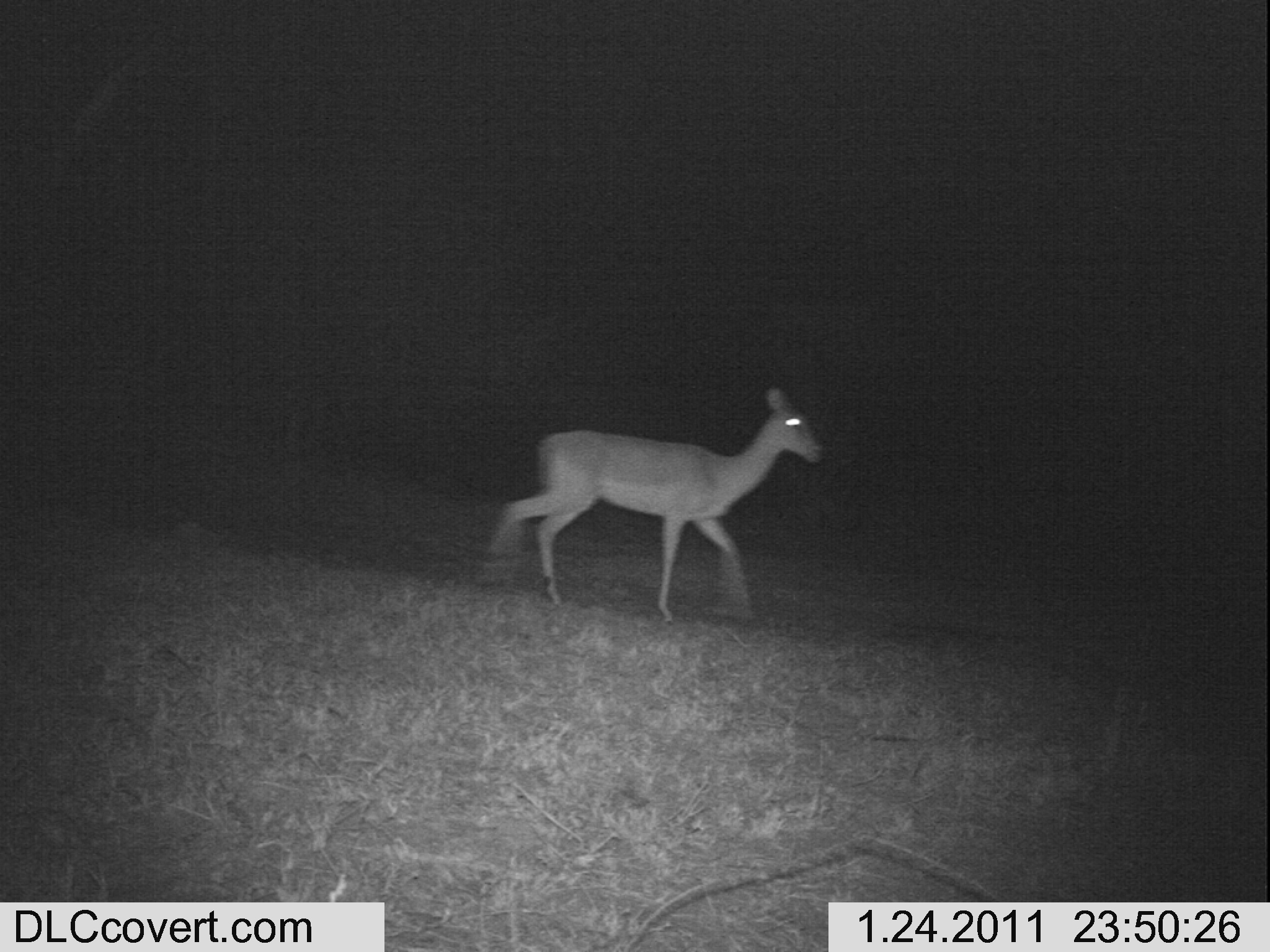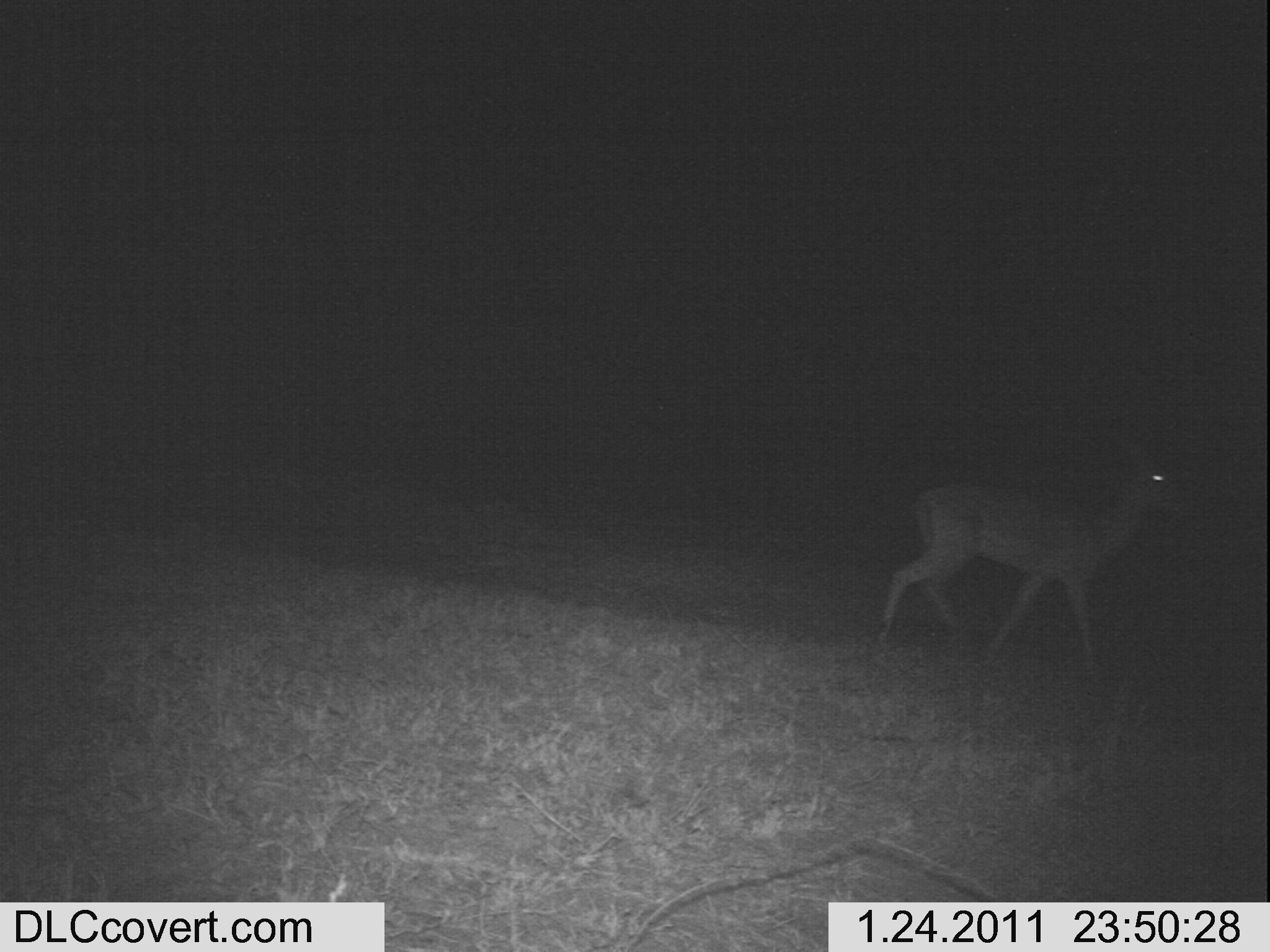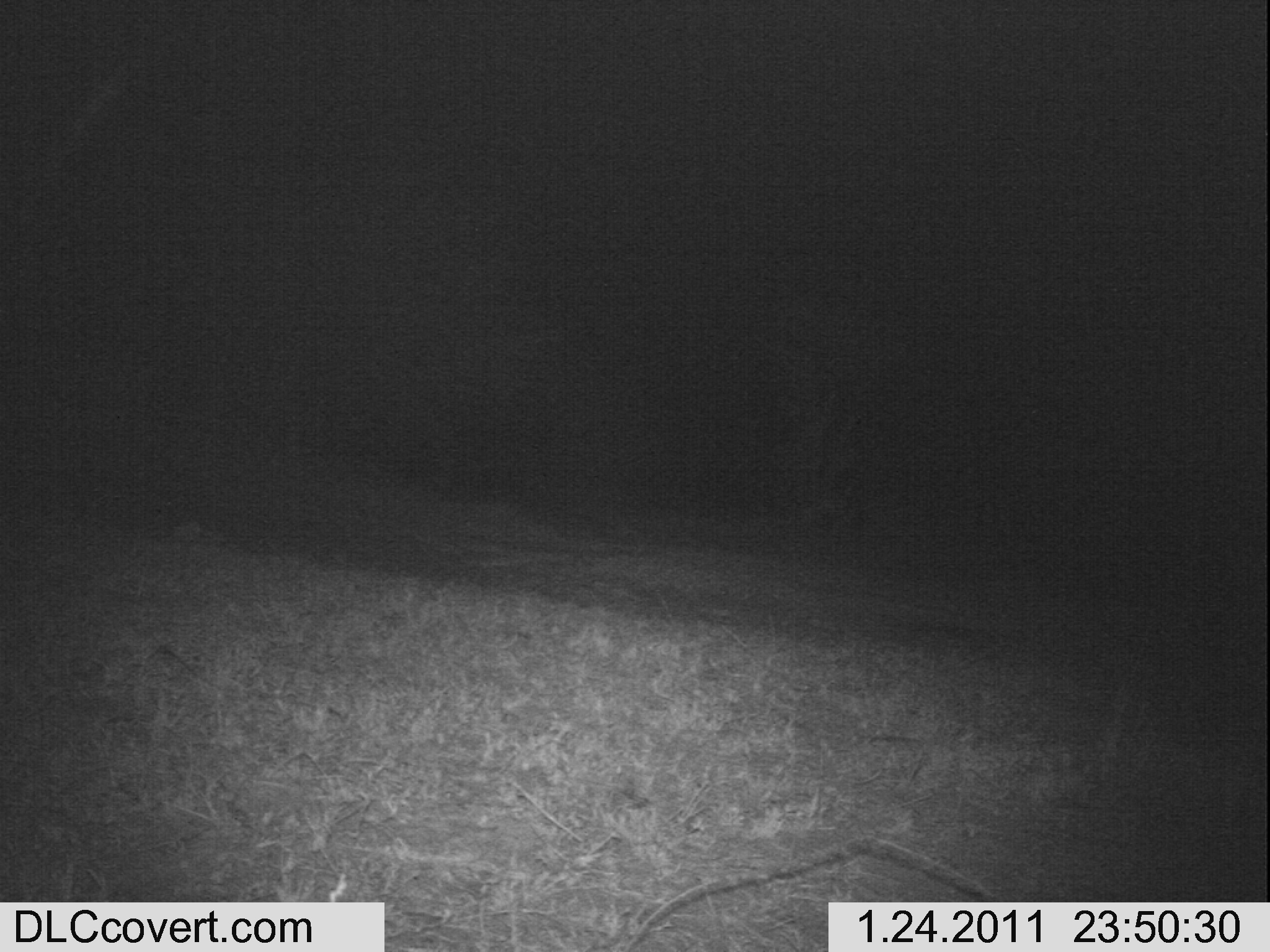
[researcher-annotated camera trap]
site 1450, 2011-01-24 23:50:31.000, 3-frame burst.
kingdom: Animalia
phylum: Chordata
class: Mammalia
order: Artiodactyla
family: Bovidae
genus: Aepyceros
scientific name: Aepyceros melampus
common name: impala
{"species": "Aepyceros melampus (impala)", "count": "1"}